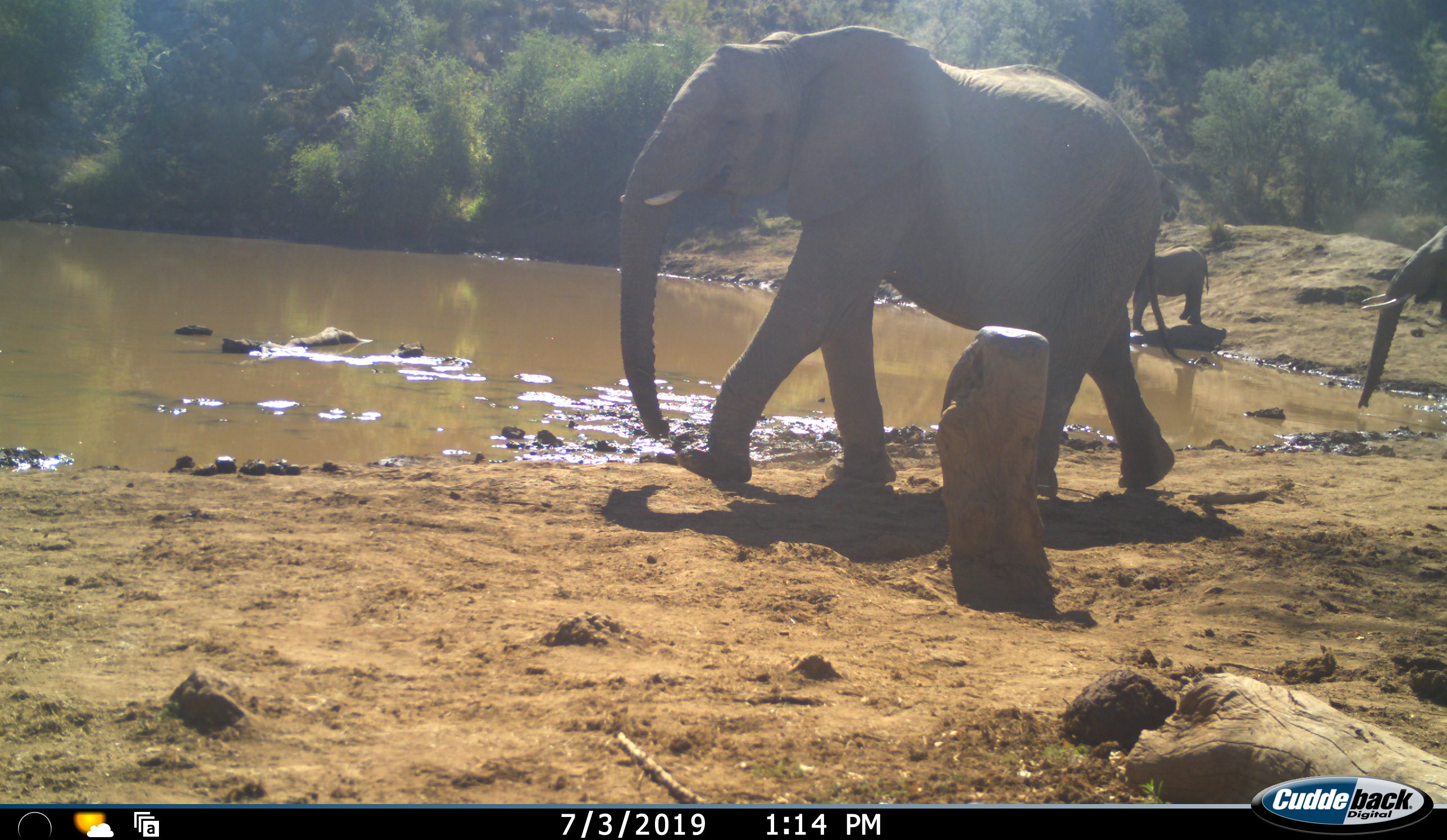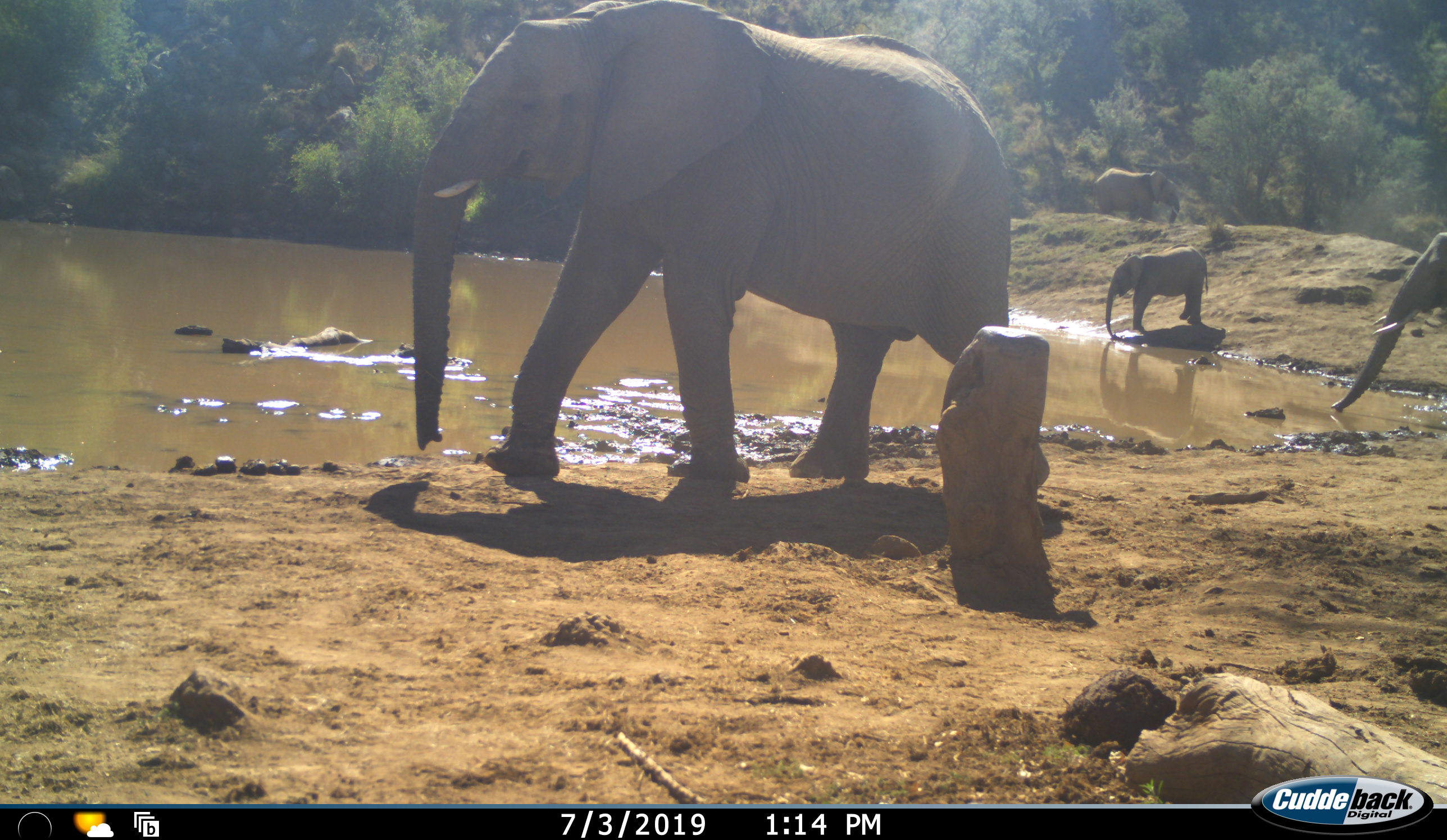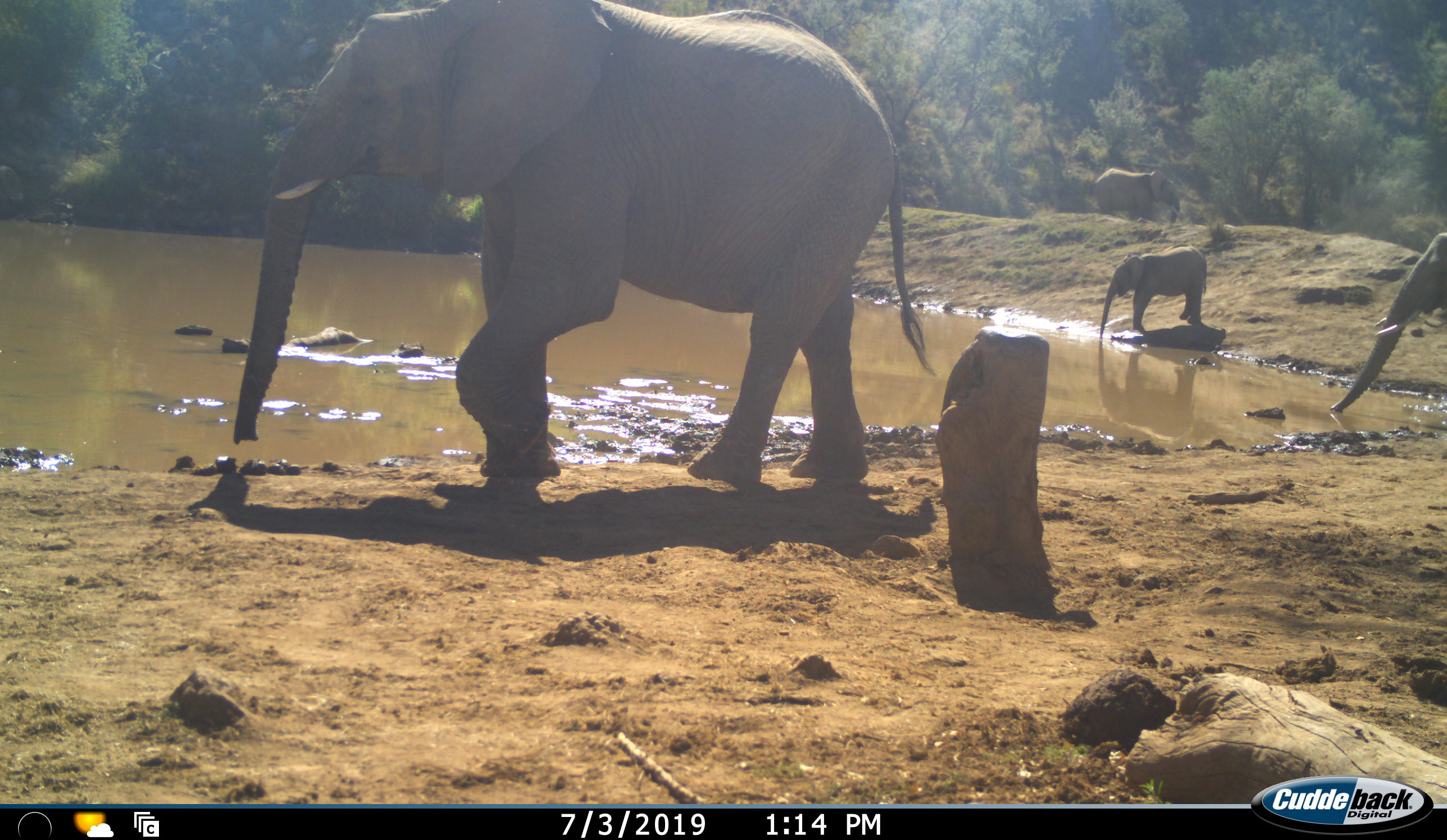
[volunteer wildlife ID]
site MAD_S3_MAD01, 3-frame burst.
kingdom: Animalia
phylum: Chordata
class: Mammalia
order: Proboscidea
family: Elephantidae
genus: Loxodonta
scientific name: Loxodonta africana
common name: african bush elephant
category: elephant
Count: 4.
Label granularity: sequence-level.